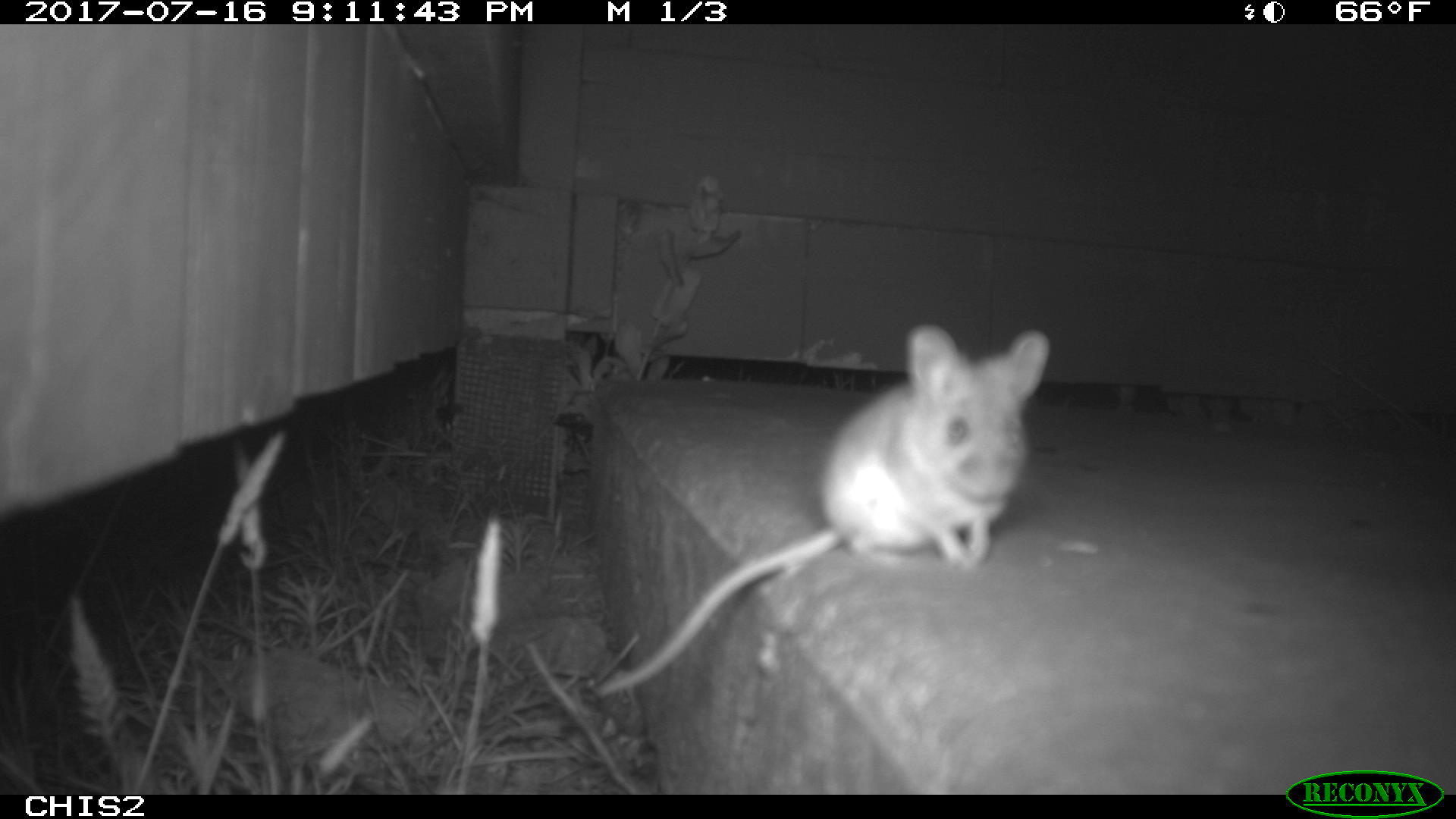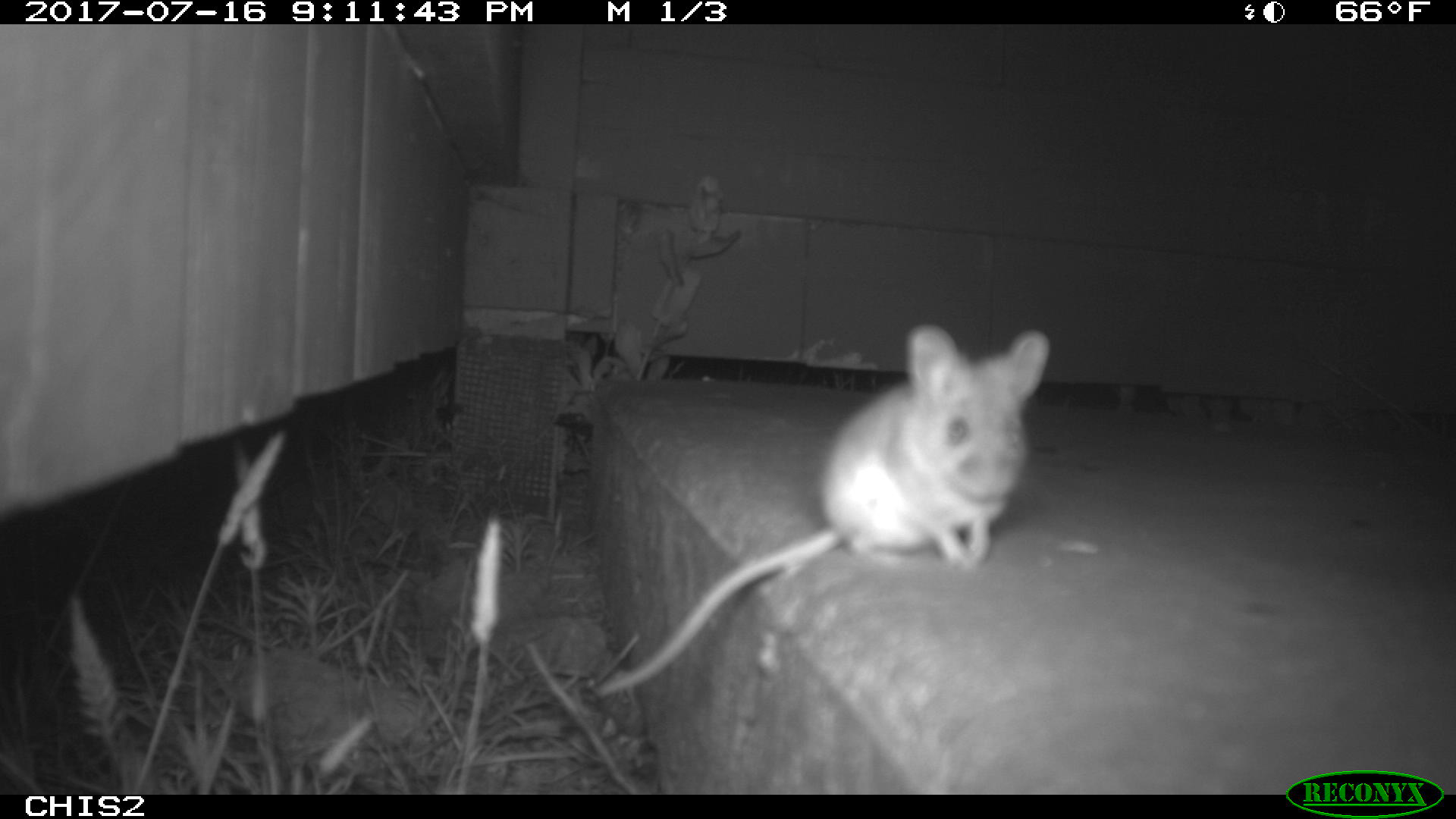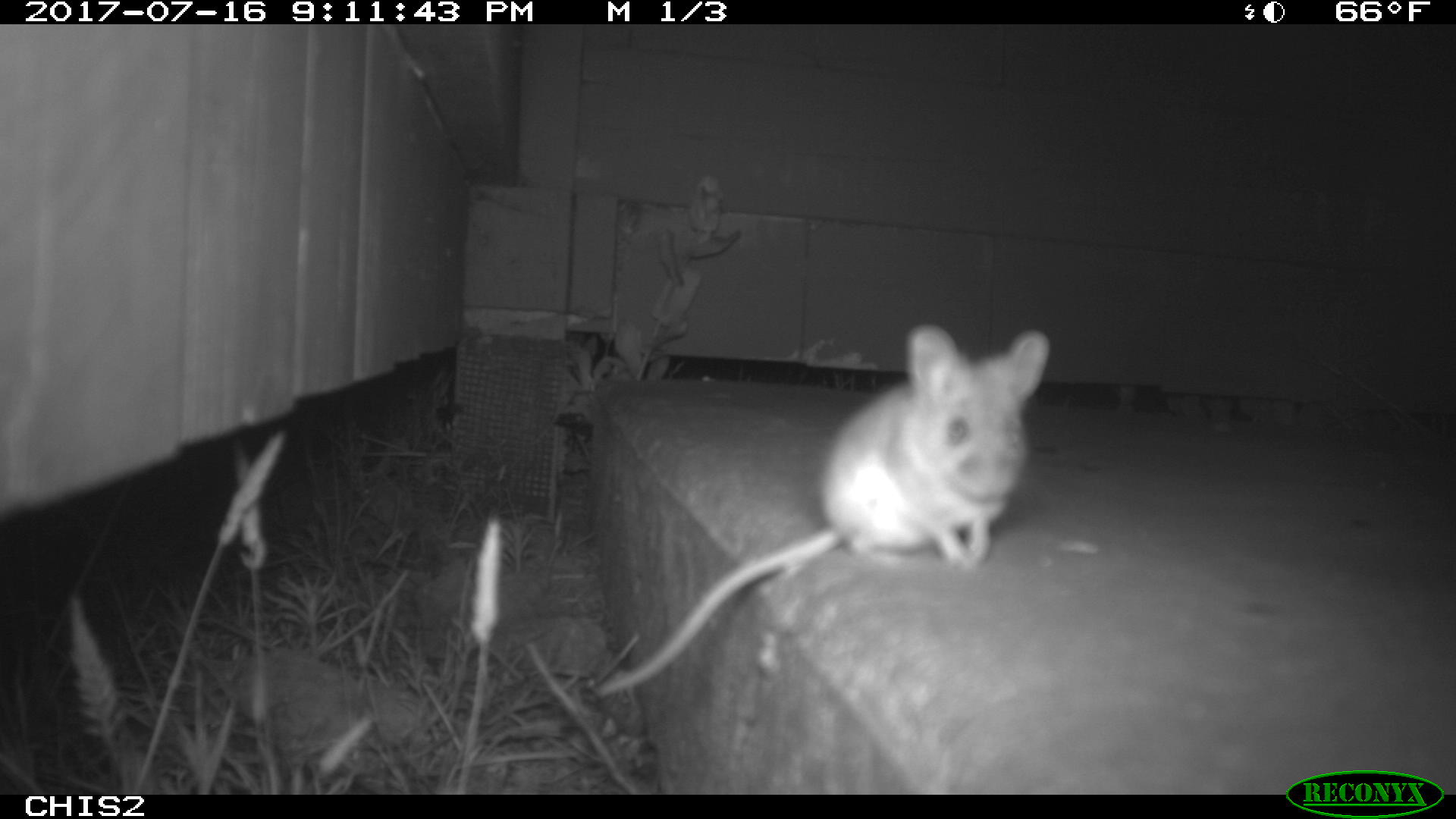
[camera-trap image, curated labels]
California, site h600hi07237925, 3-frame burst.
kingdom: Animalia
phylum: Chordata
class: Mammalia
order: Rodentia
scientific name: Rodentia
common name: rodent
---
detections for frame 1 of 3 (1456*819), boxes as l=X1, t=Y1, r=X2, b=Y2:
rodent: l=592, t=318, r=1046, b=698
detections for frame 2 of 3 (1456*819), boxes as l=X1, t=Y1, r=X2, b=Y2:
rodent: l=595, t=324, r=1050, b=698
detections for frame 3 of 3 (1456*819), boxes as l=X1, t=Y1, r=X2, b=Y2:
rodent: l=595, t=325, r=1048, b=695